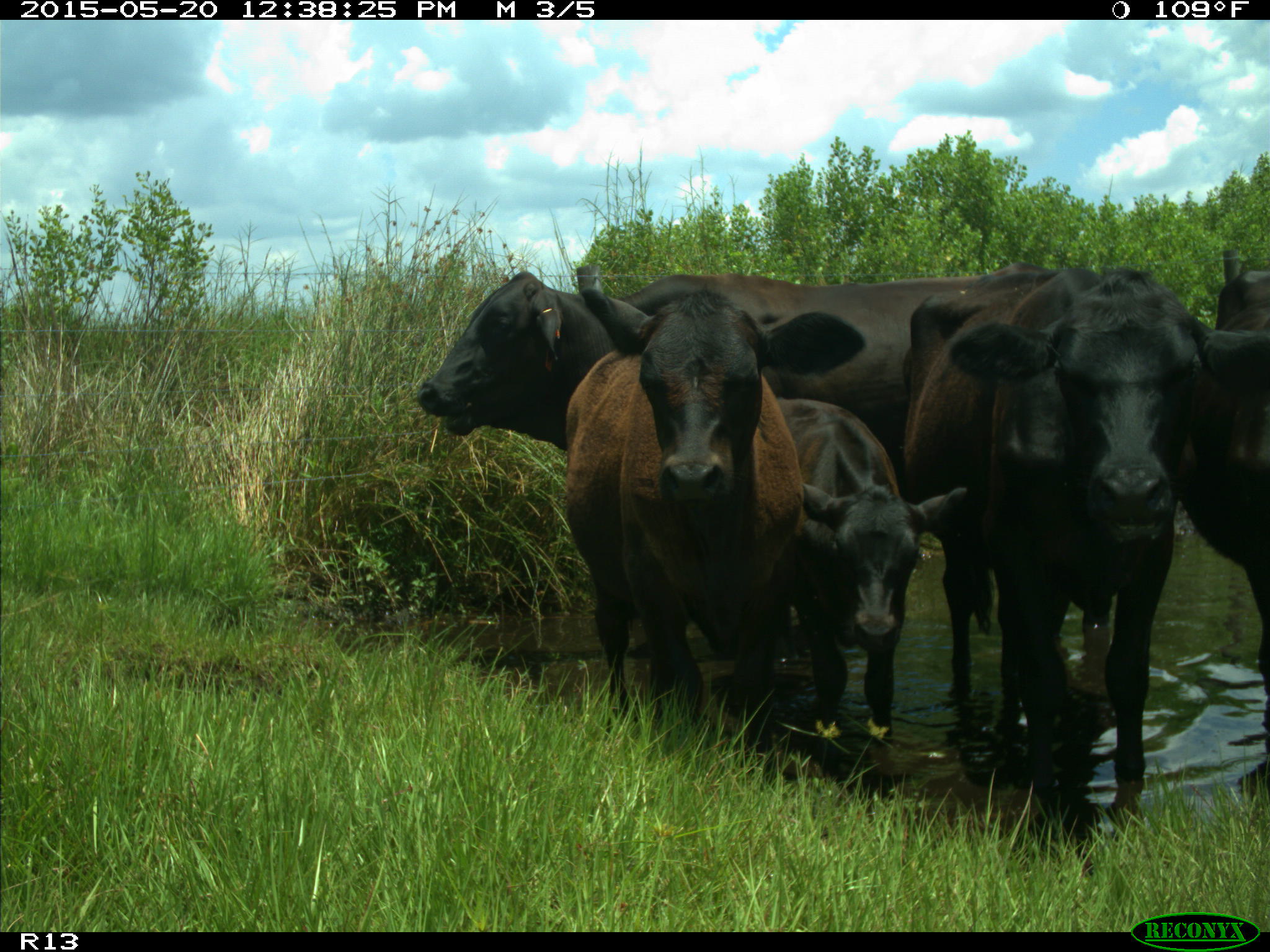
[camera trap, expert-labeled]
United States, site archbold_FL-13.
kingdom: Animalia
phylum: Chordata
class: Mammalia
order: Artiodactyla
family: Bovidae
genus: Bos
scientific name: Bos taurus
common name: domestic cow